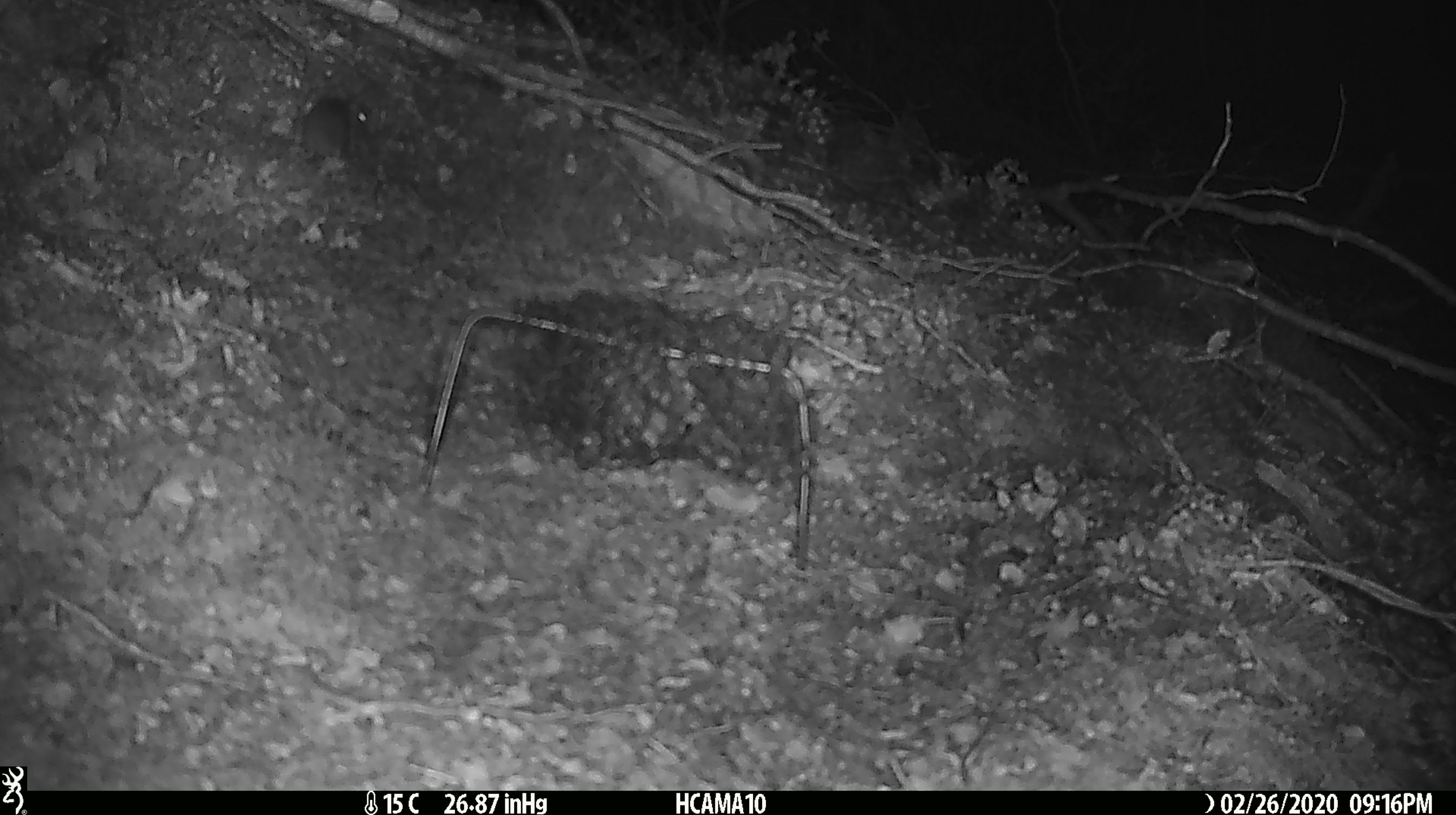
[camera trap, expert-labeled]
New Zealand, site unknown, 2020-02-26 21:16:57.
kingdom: Animalia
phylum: Chordata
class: Mammalia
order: Rodentia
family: Muridae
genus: Mus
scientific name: Mus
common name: mouse